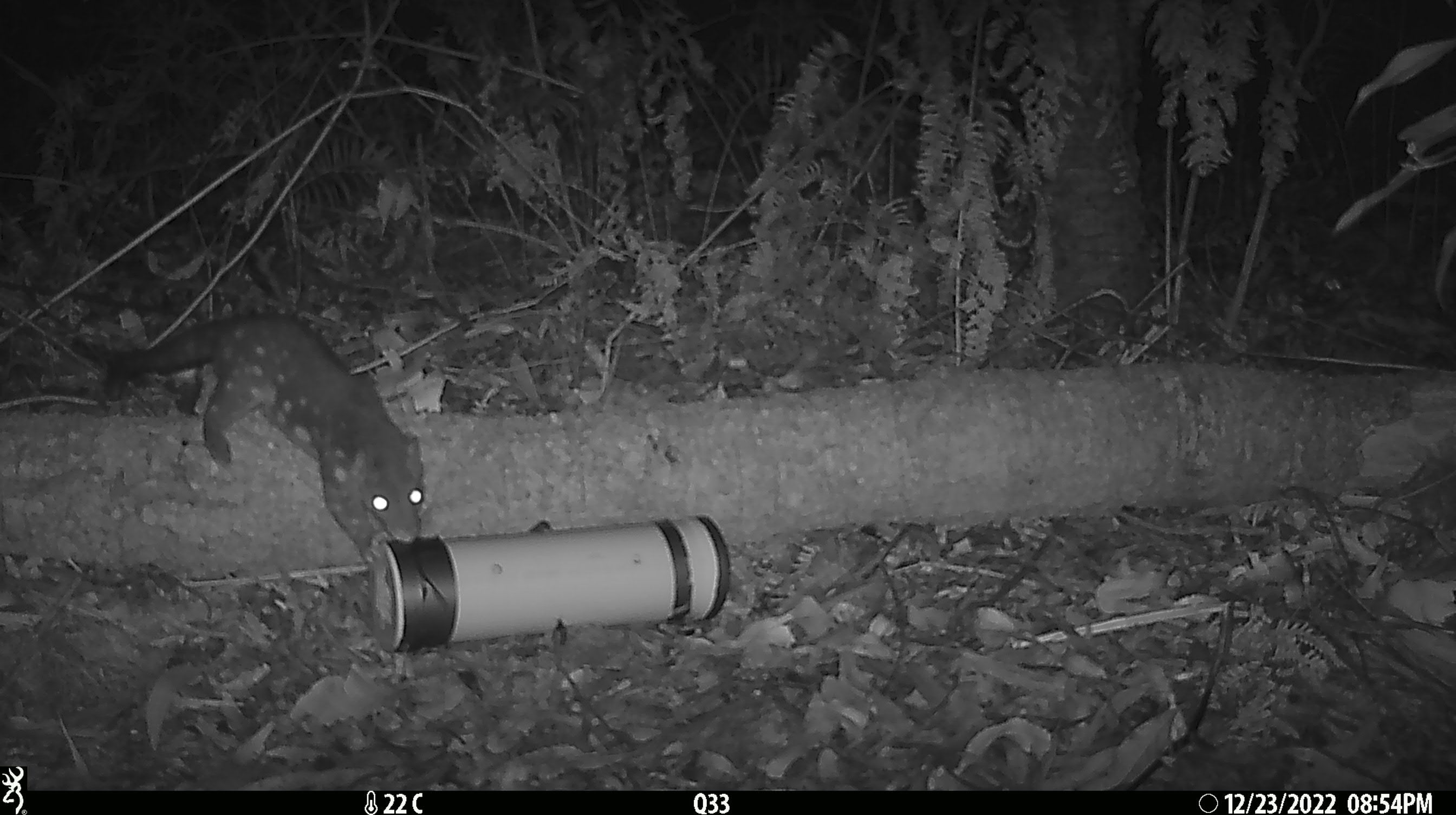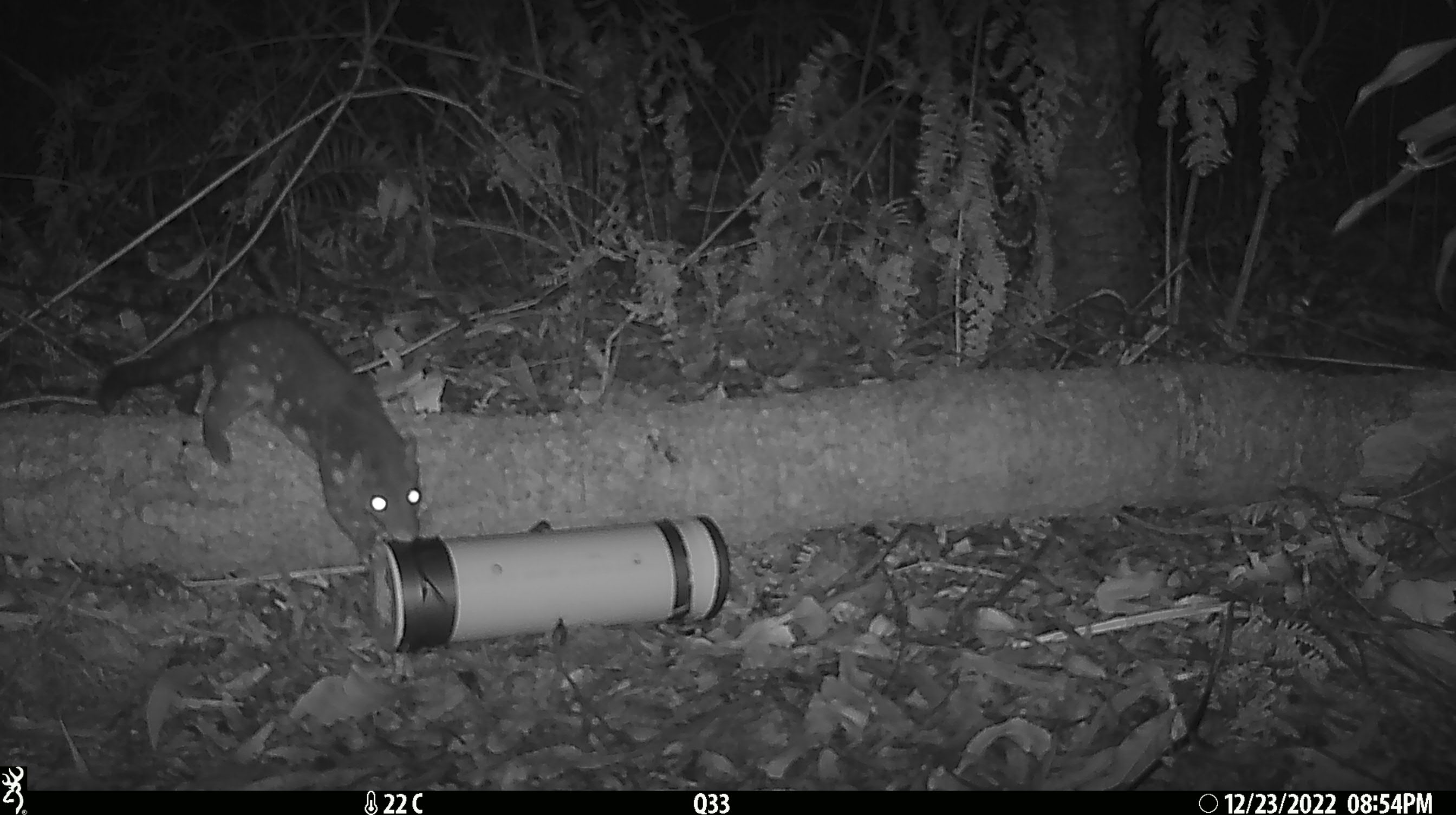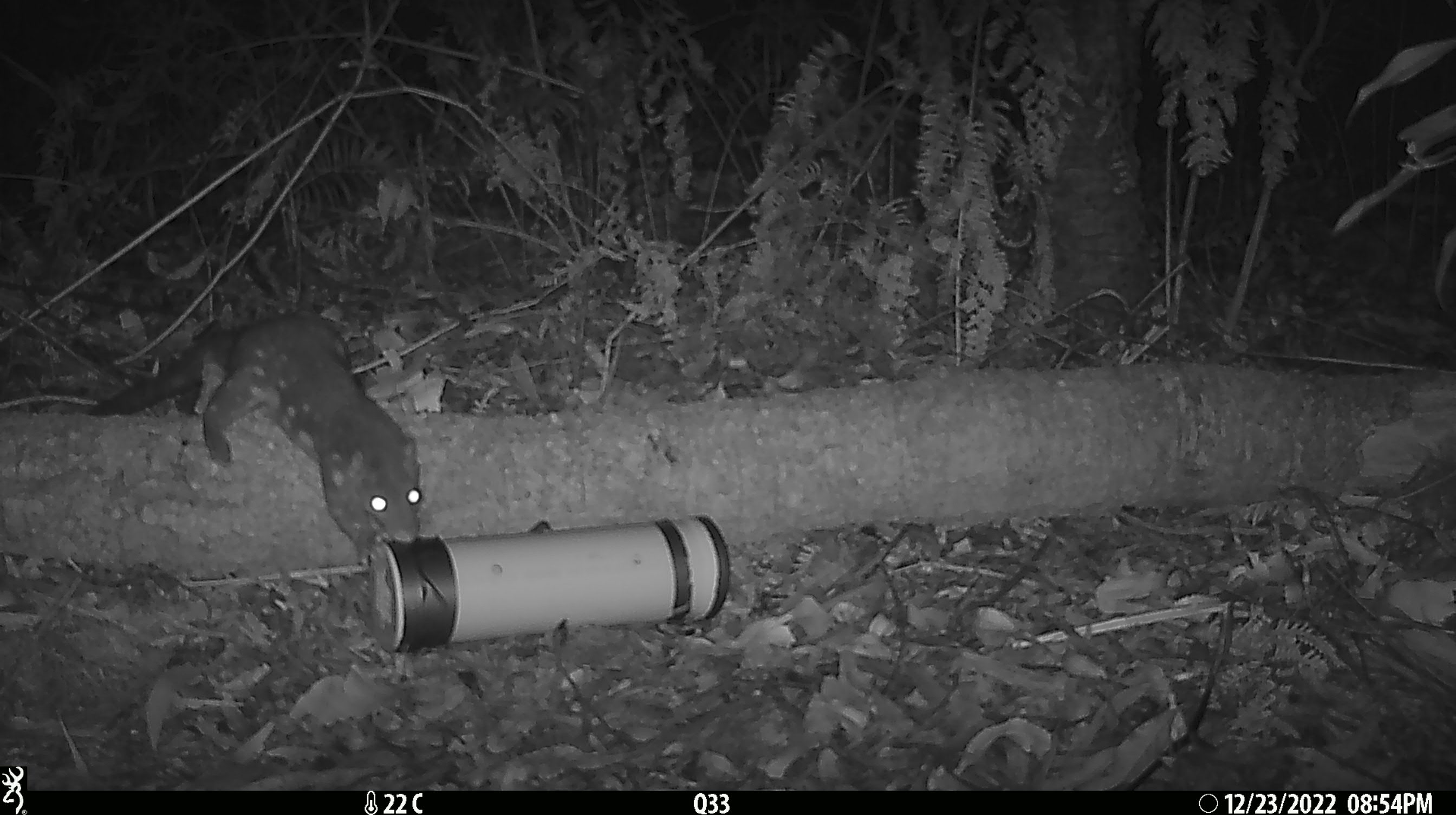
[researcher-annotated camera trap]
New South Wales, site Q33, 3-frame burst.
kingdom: Animalia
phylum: Chordata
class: Mammalia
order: Dasyuromorphia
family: Dasyuridae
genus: Dasyurus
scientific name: Dasyurus maculatus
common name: spotted-tailed quoll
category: quoll